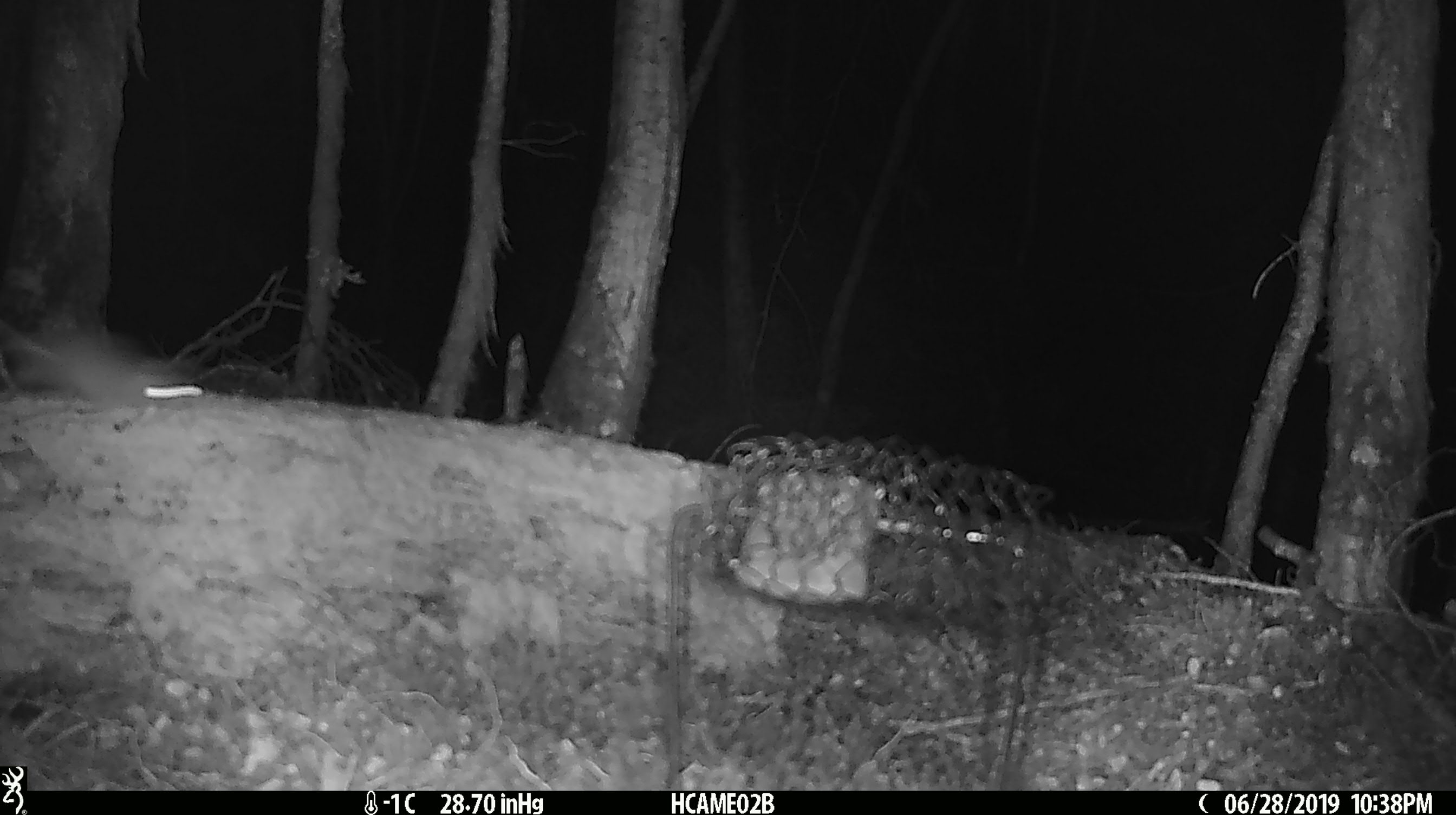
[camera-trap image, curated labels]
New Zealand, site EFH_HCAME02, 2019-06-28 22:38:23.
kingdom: Animalia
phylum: Chordata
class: Mammalia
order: Rodentia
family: Muridae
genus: Mus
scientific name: Mus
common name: mouse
Mouse (Mus).